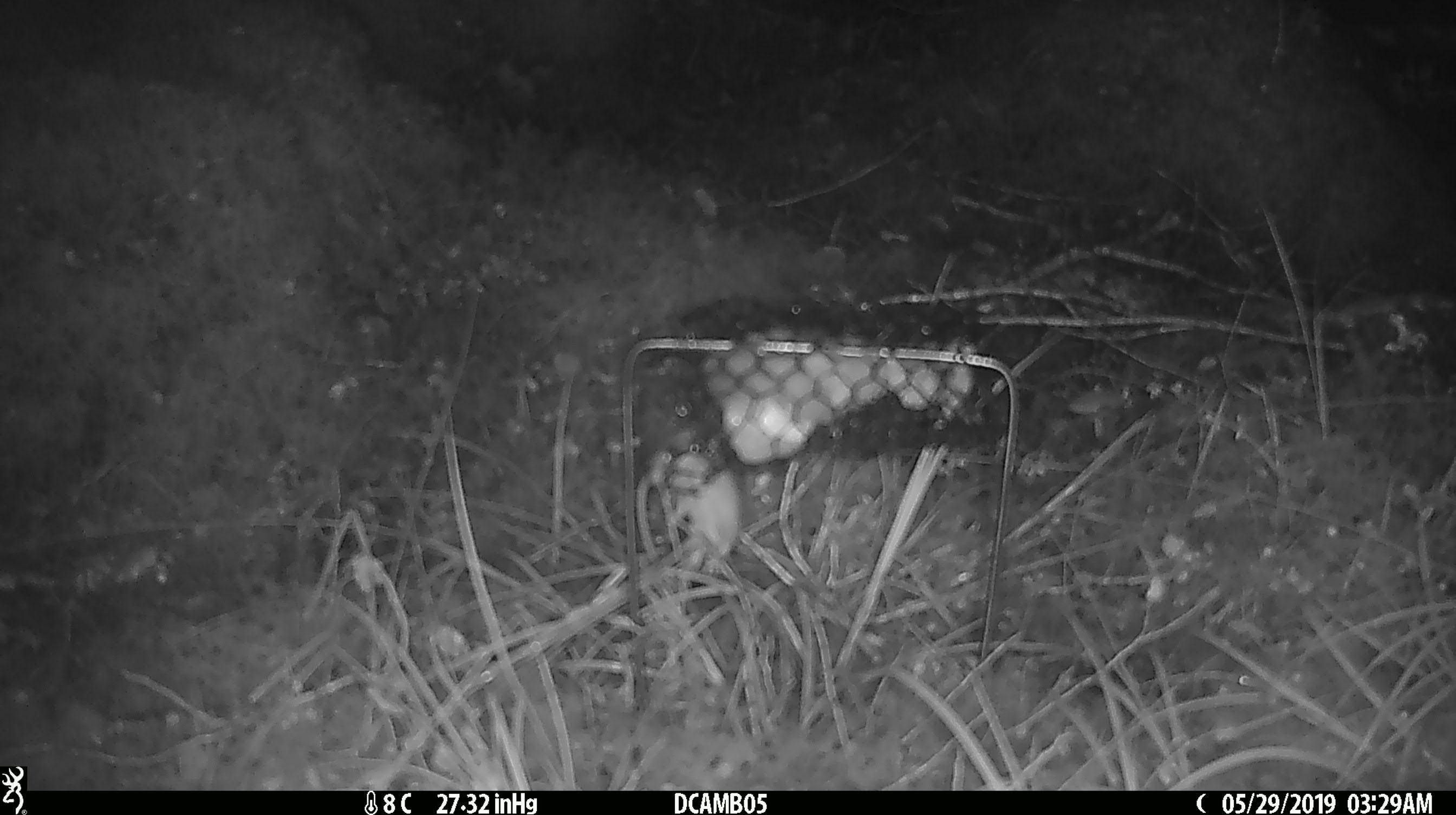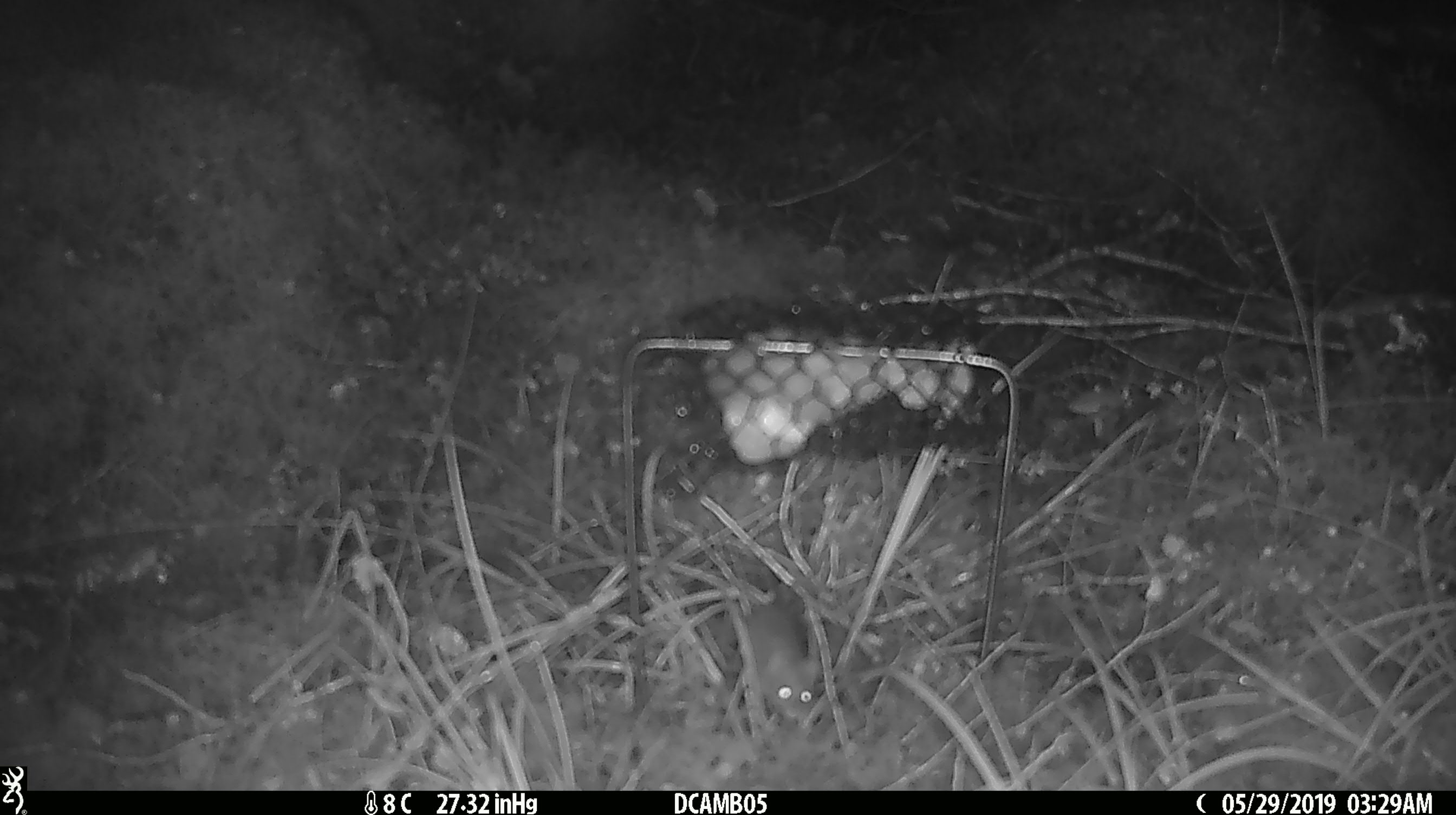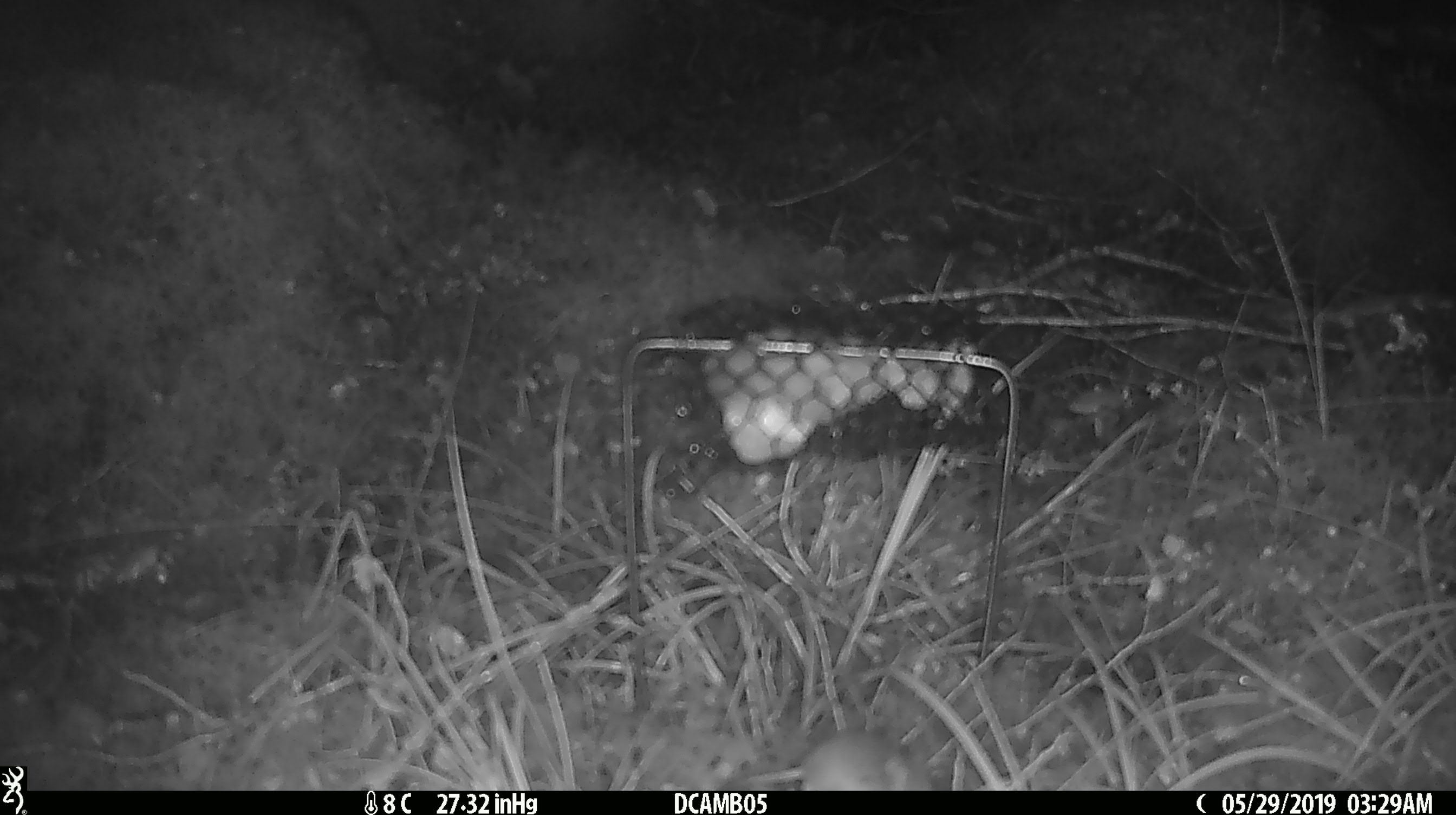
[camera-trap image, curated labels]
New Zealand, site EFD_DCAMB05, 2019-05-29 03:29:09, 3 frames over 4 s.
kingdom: Animalia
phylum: Chordata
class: Mammalia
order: Rodentia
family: Muridae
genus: Mus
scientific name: Mus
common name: mouse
Mouse (Mus).